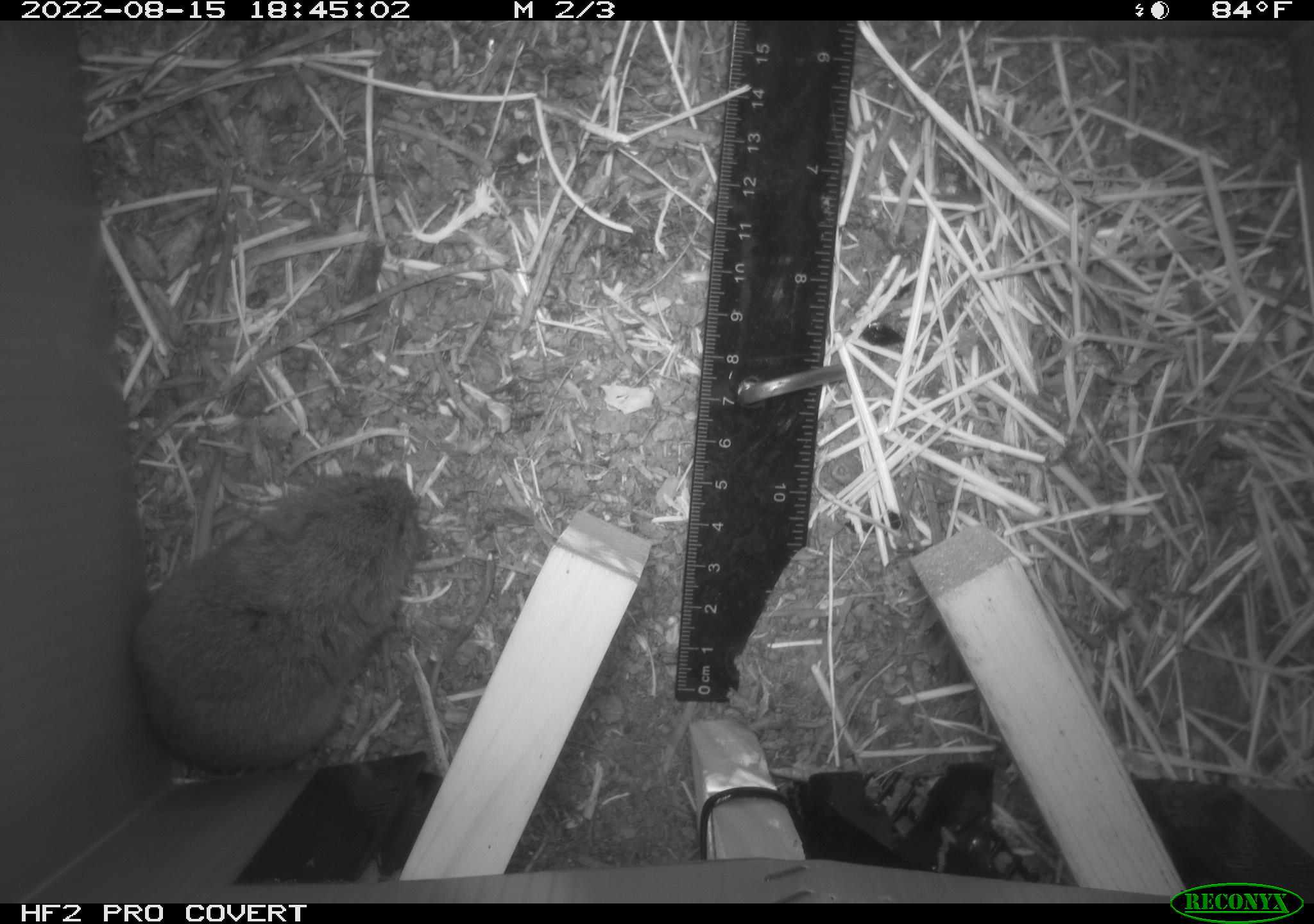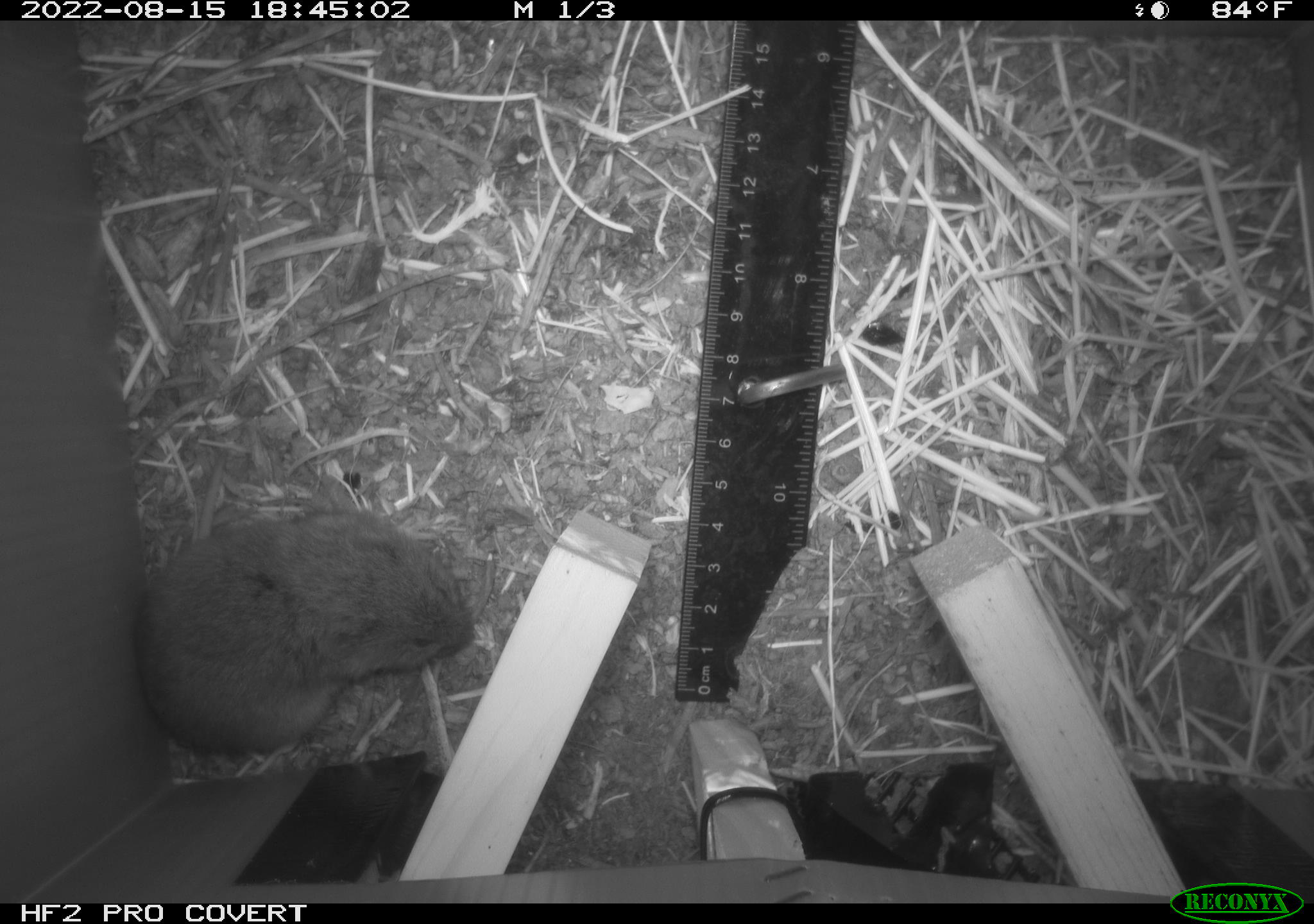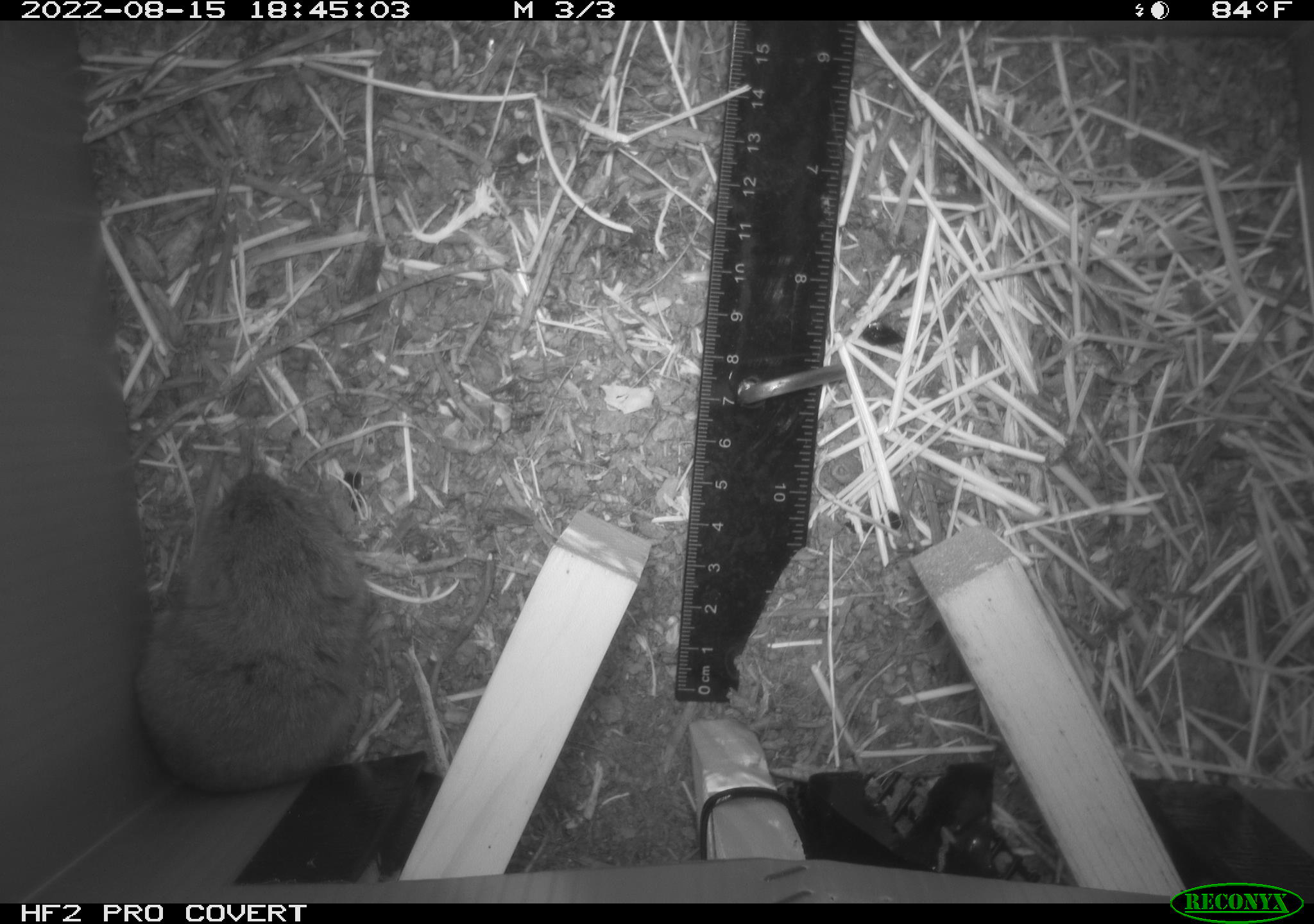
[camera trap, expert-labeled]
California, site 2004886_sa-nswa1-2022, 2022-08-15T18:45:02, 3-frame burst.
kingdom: Animalia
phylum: Chordata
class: Mammalia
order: Rodentia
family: Cricetidae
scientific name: Cricetidae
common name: hamsters, voles, lemmings, and allies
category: cricetidae family